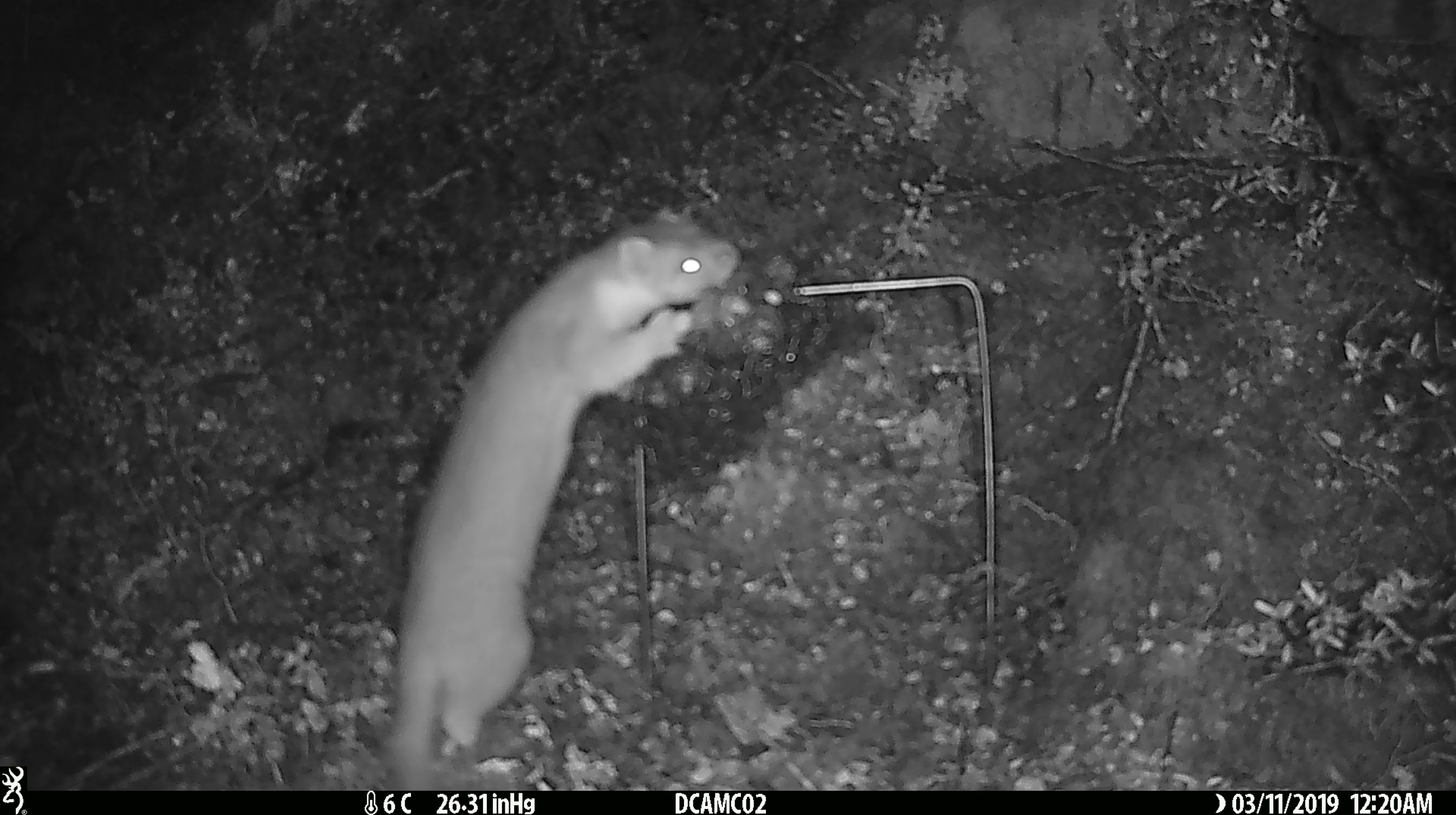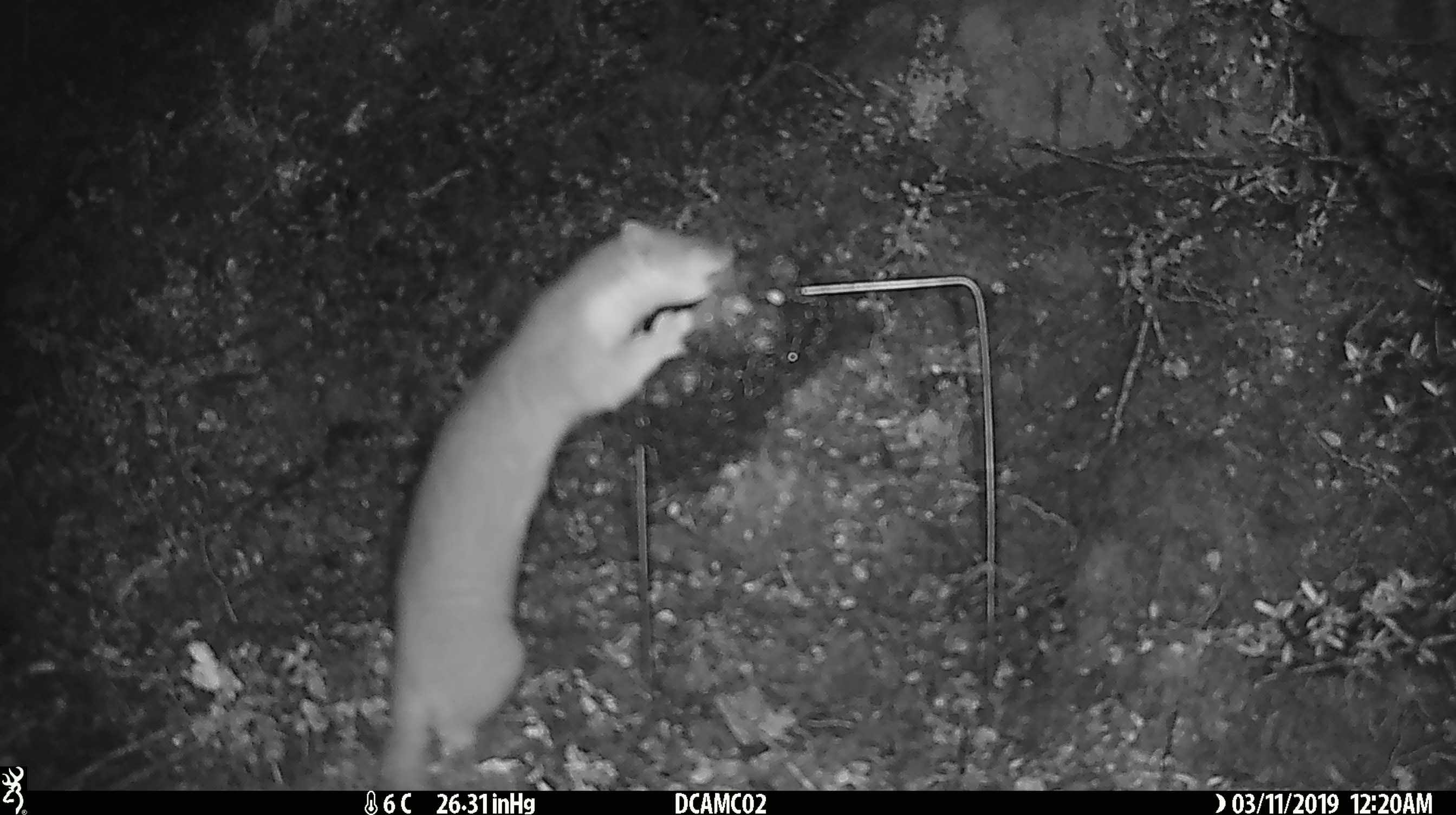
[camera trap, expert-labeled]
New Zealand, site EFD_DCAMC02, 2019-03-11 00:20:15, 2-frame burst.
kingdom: Animalia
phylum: Chordata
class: Mammalia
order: Carnivora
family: Mustelidae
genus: Mustela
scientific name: Mustela erminea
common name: stoat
Stoat (Mustela erminea).